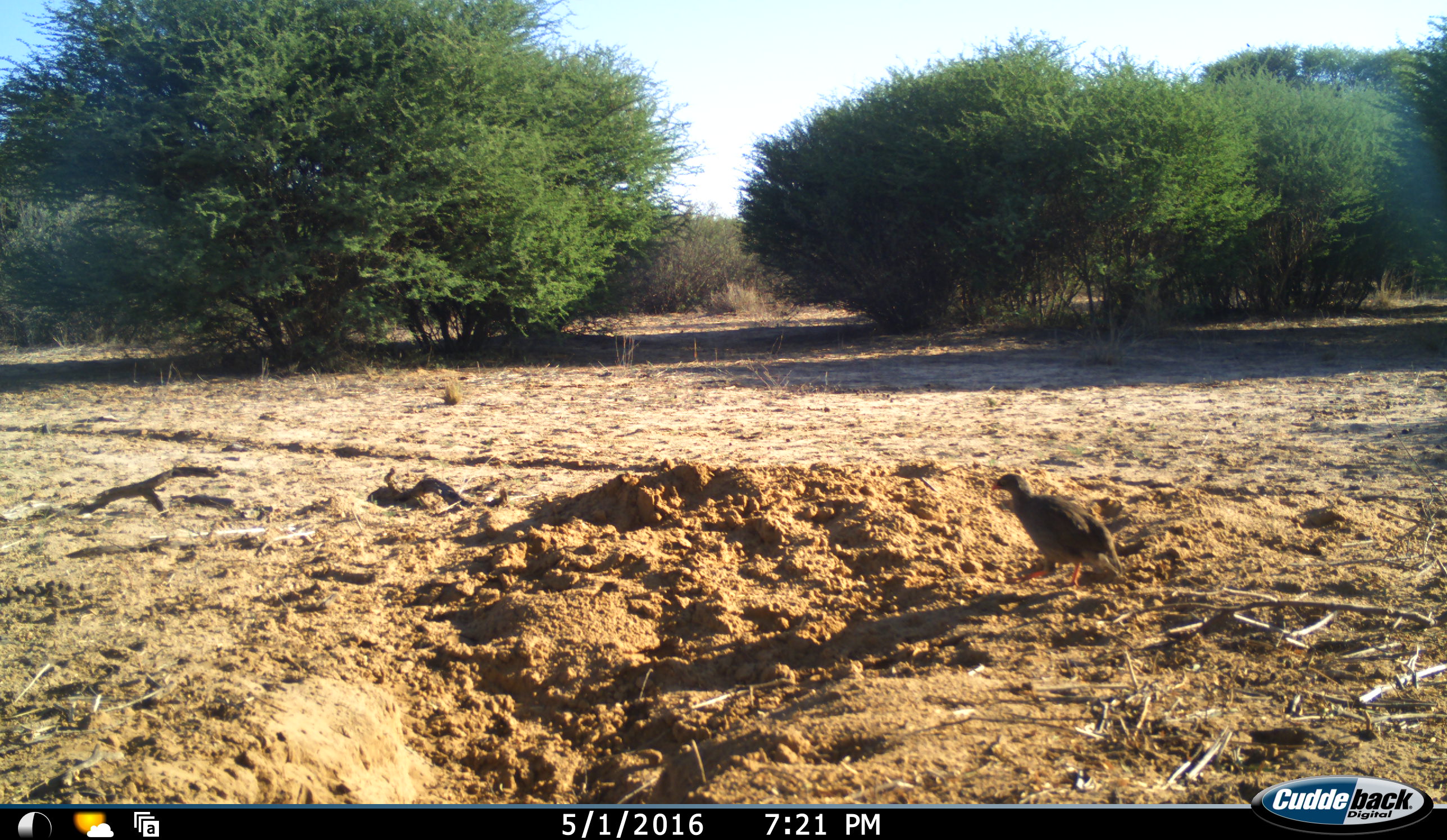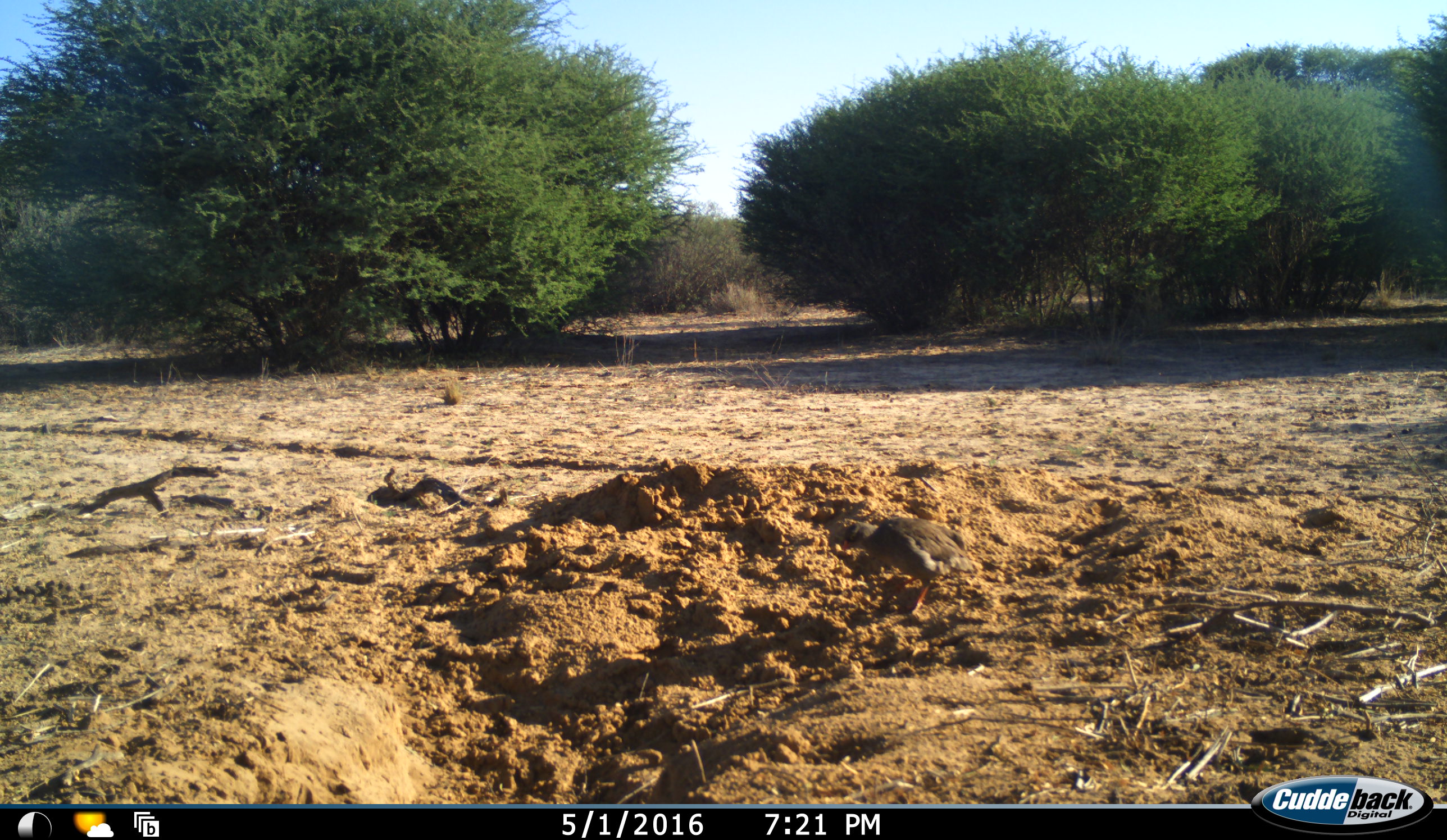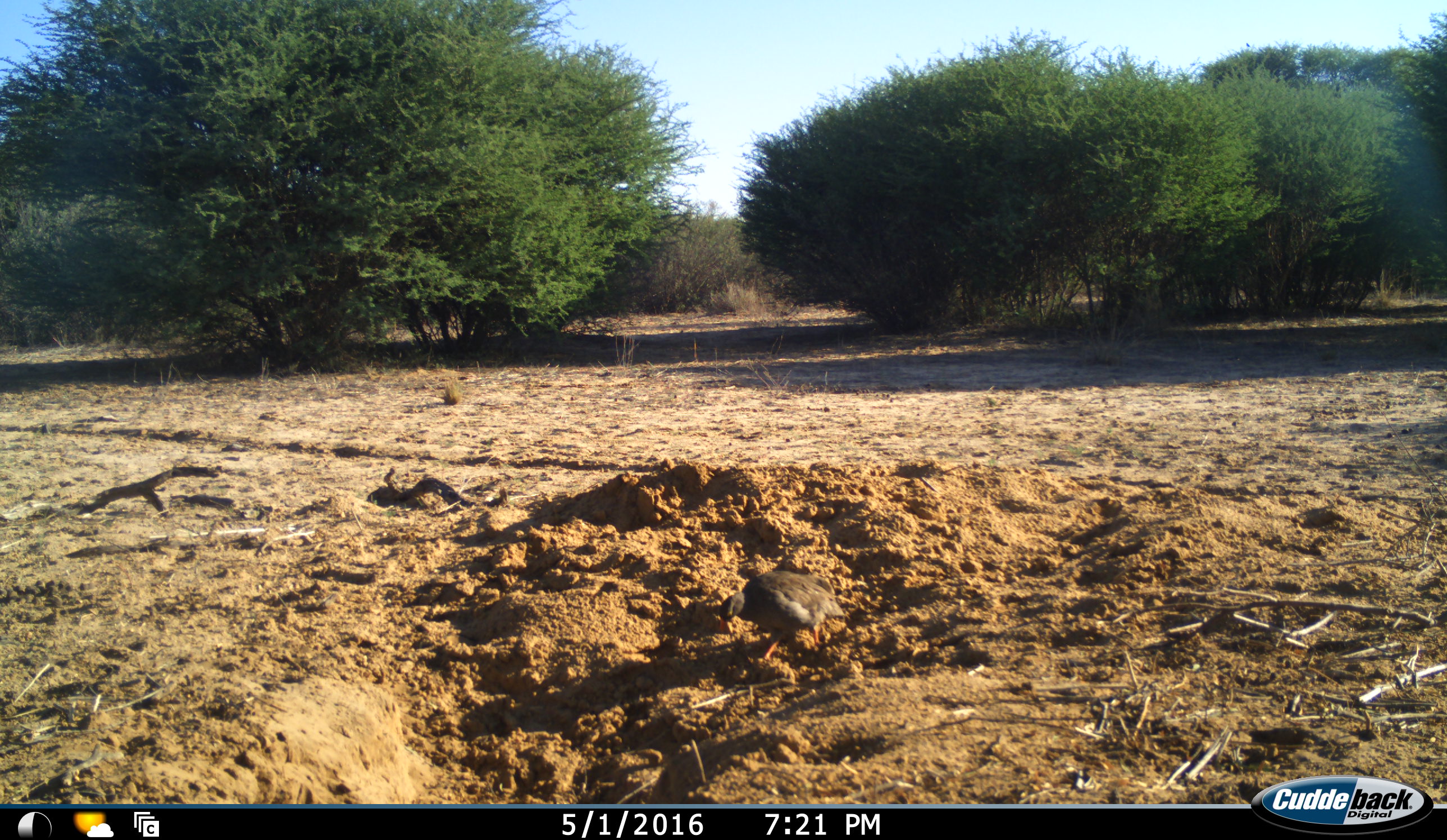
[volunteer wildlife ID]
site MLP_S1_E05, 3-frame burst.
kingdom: Animalia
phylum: Chordata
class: Aves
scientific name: Aves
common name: bird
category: birdother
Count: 1.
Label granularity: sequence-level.